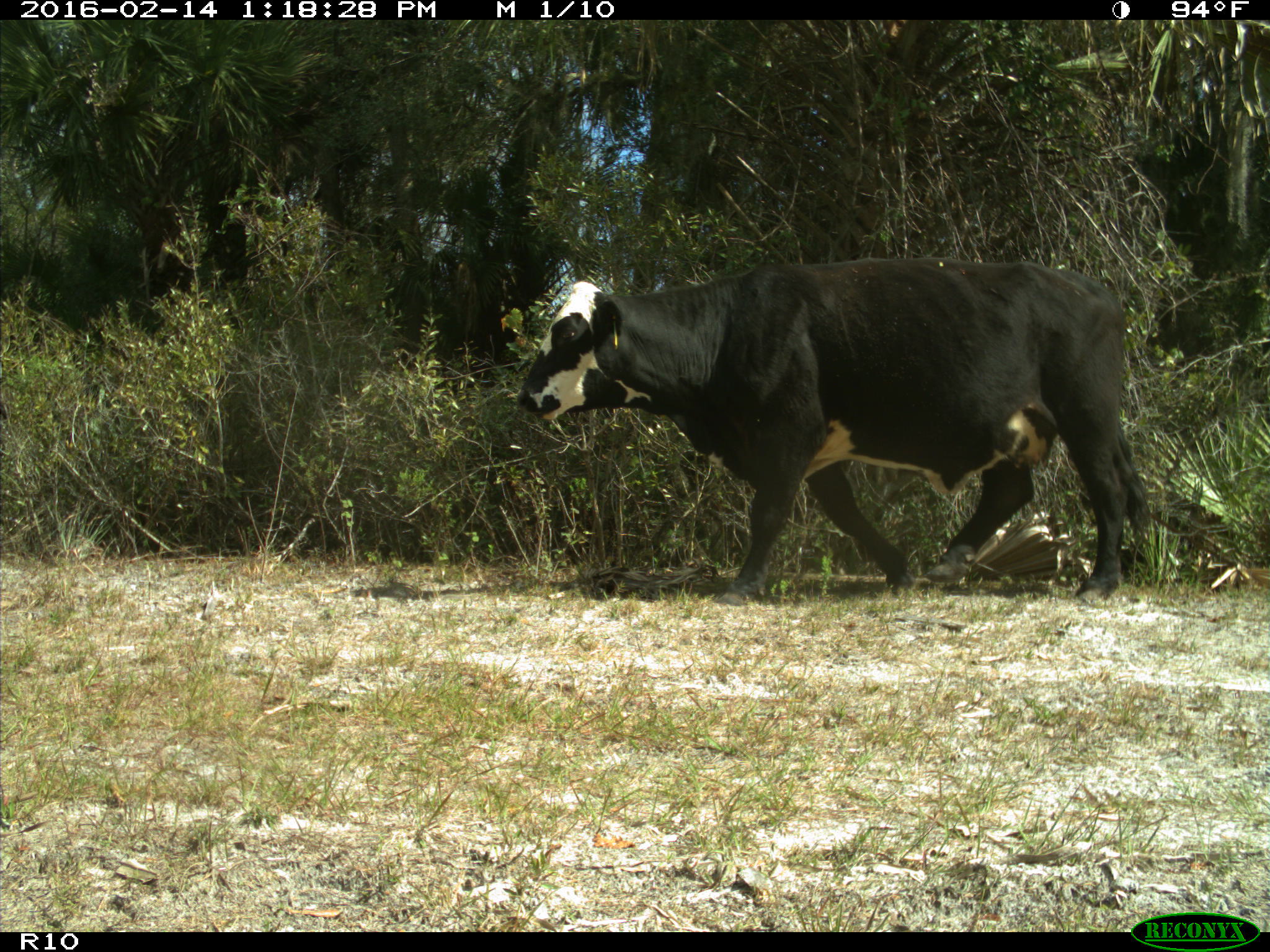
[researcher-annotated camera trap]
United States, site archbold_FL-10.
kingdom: Animalia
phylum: Chordata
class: Mammalia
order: Artiodactyla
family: Bovidae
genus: Bos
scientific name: Bos taurus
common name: domestic cow